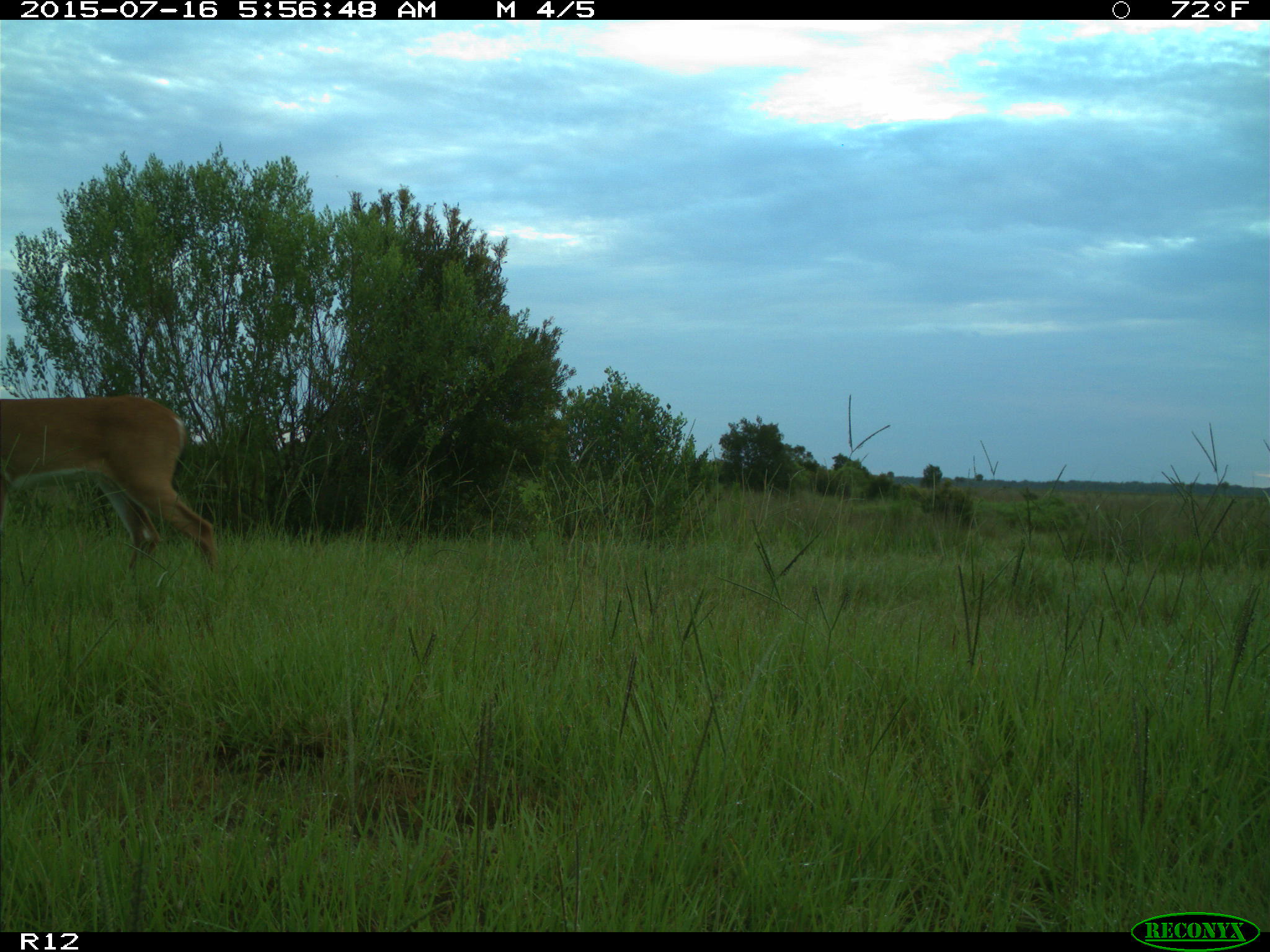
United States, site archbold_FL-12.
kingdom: Animalia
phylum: Chordata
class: Mammalia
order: Artiodactyla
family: Cervidae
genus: Odocoileus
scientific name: Odocoileus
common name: deer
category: unidentified deer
Unidentified deer (deer) (Odocoileus).